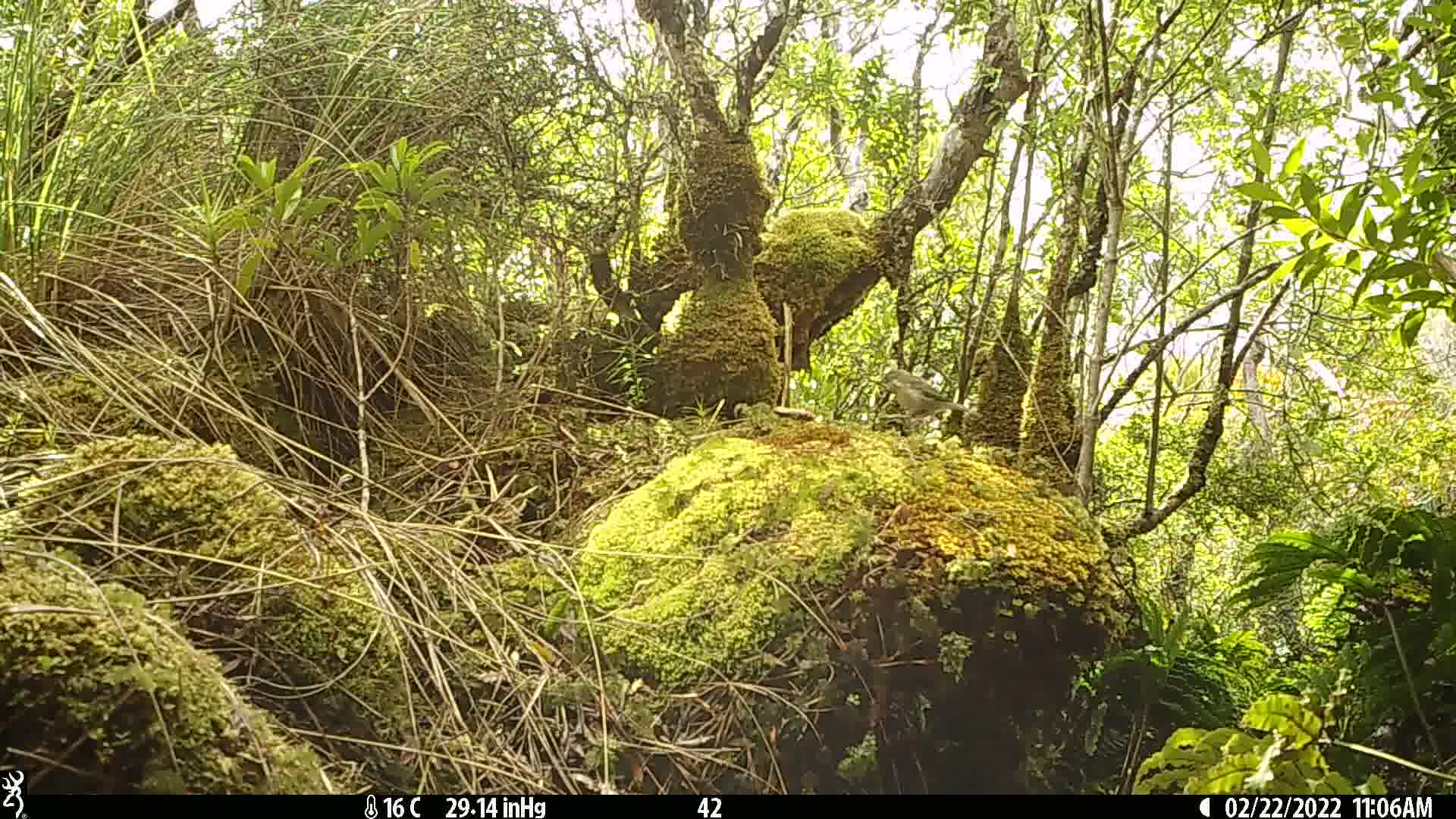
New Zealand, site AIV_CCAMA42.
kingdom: Animalia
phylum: Chordata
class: Aves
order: Passeriformes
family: Meliphagidae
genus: Anthornis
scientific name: Anthornis melanura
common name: new zealand bellbird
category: bellbird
Bellbird (new zealand bellbird) (Anthornis melanura).